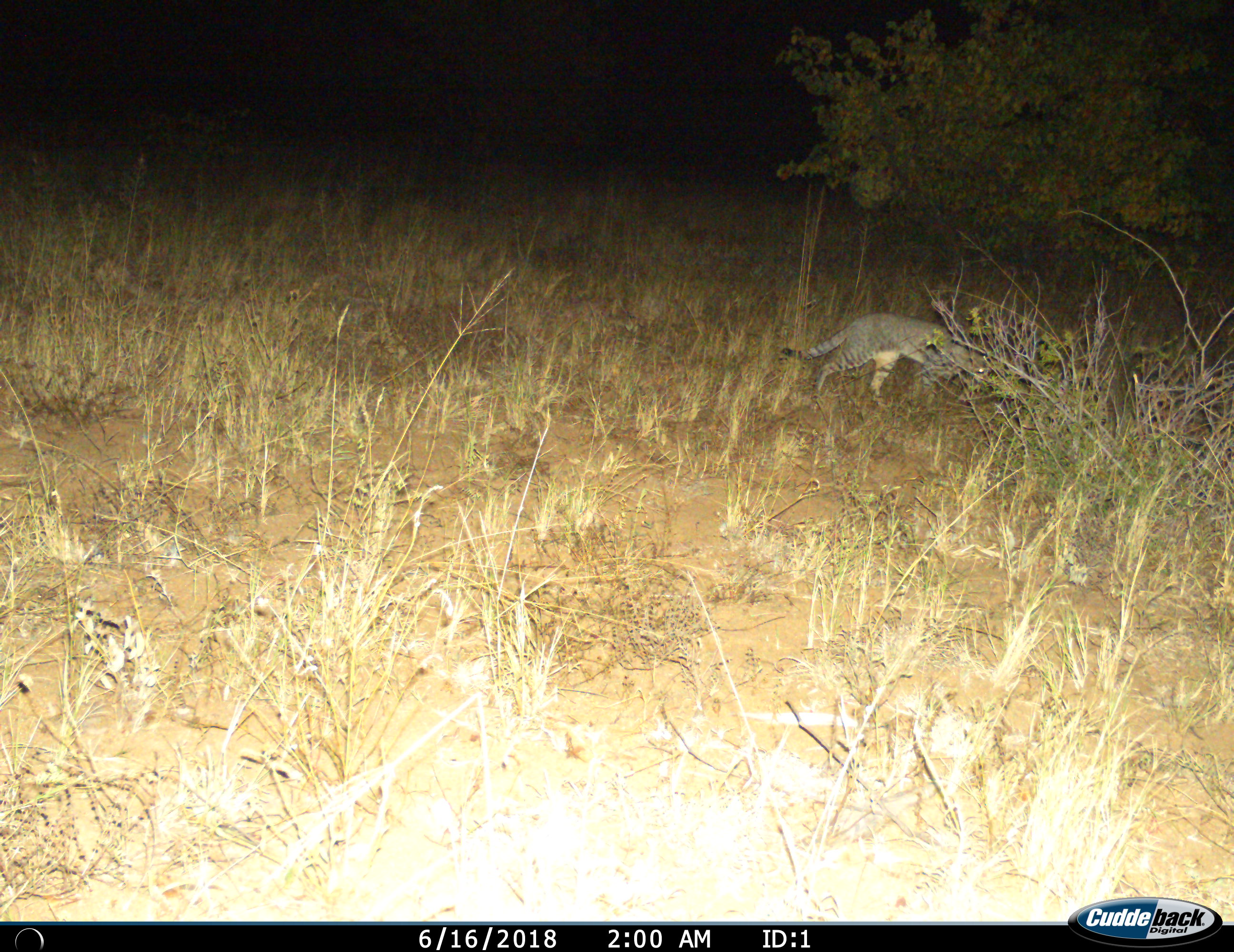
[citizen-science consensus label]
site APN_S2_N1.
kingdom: Animalia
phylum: Chordata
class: Mammalia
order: Carnivora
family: Felidae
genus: Felis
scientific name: Felis lybica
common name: african wild cat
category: africanwildcat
Africanwildcat (african wild cat) (Felis lybica), count 1. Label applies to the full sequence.